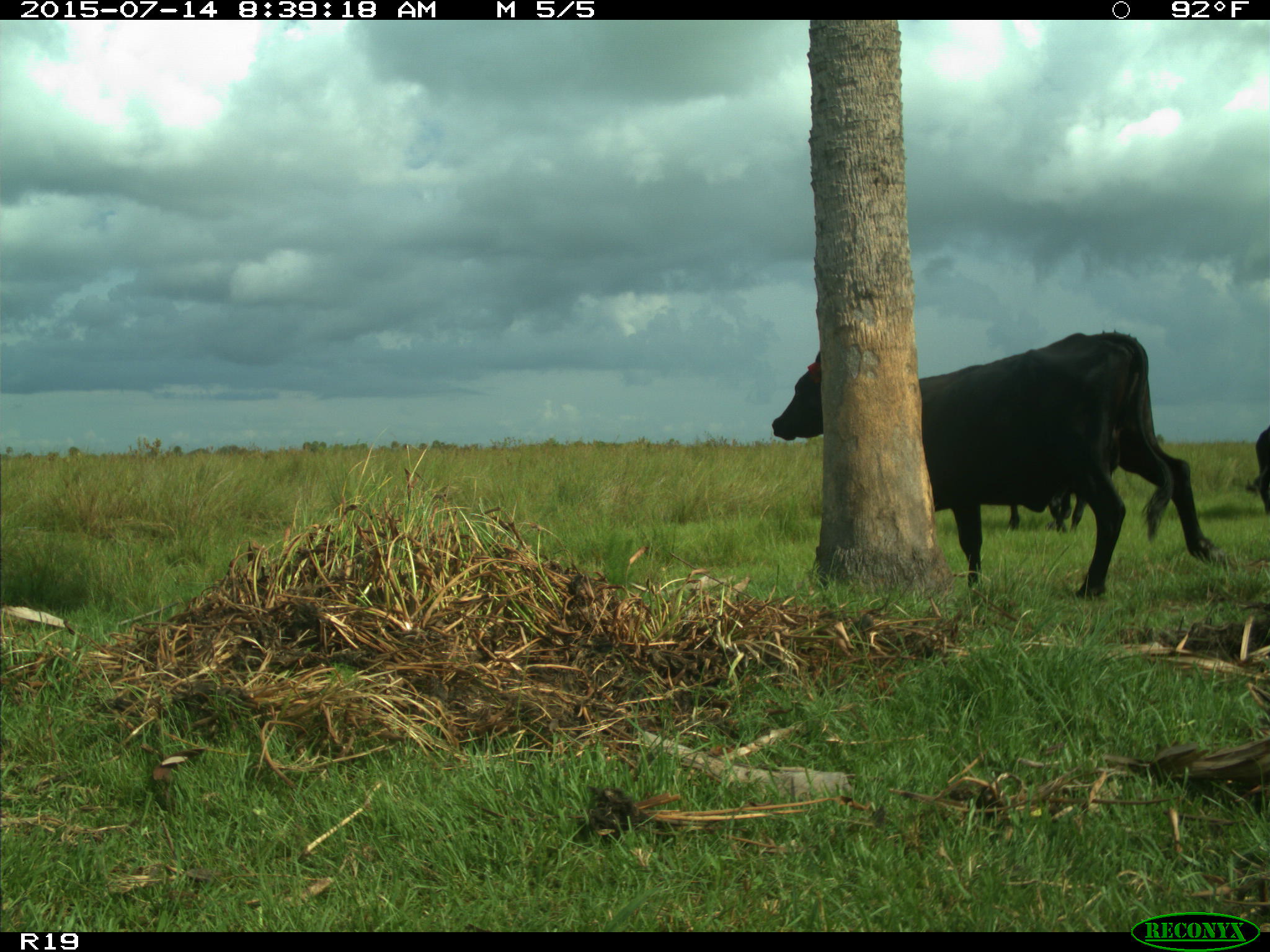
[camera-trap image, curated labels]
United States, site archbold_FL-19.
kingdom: Animalia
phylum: Chordata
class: Mammalia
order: Artiodactyla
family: Bovidae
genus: Bos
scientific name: Bos taurus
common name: domestic cow